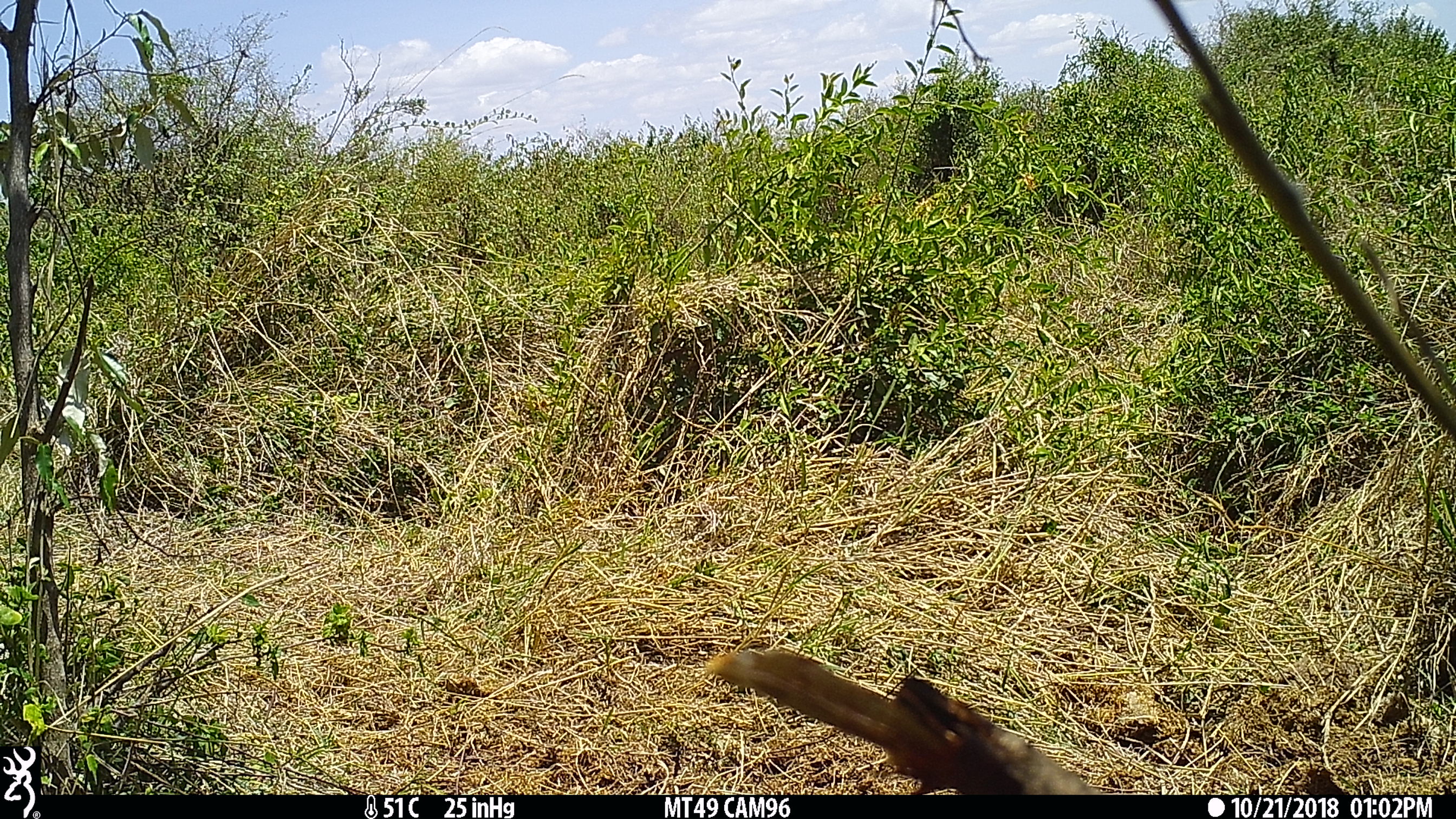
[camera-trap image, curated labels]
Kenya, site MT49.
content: unidentified animal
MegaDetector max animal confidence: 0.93